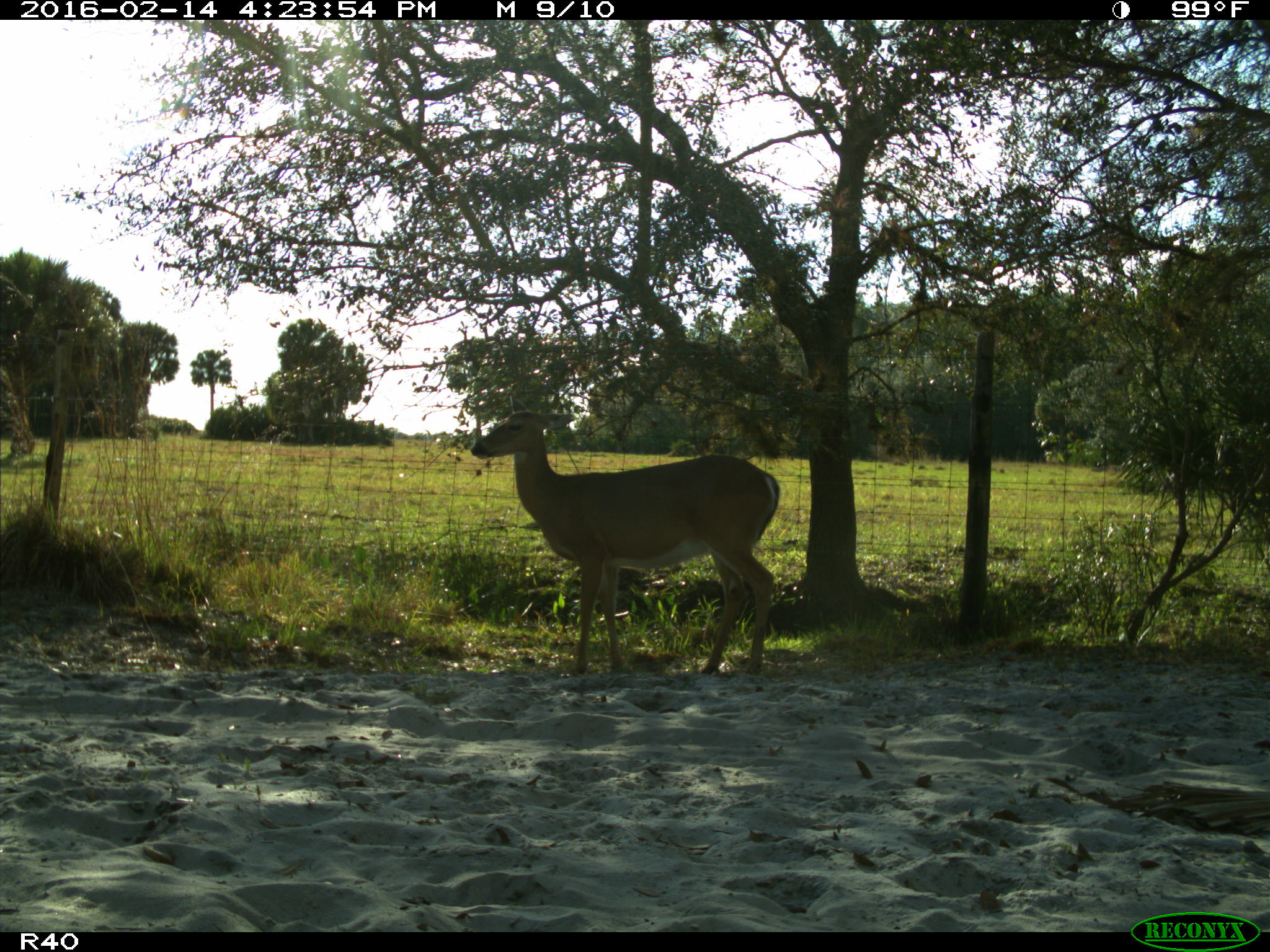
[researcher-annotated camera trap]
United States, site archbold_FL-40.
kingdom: Animalia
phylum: Chordata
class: Mammalia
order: Artiodactyla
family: Cervidae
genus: Odocoileus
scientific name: Odocoileus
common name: deer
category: unidentified deer